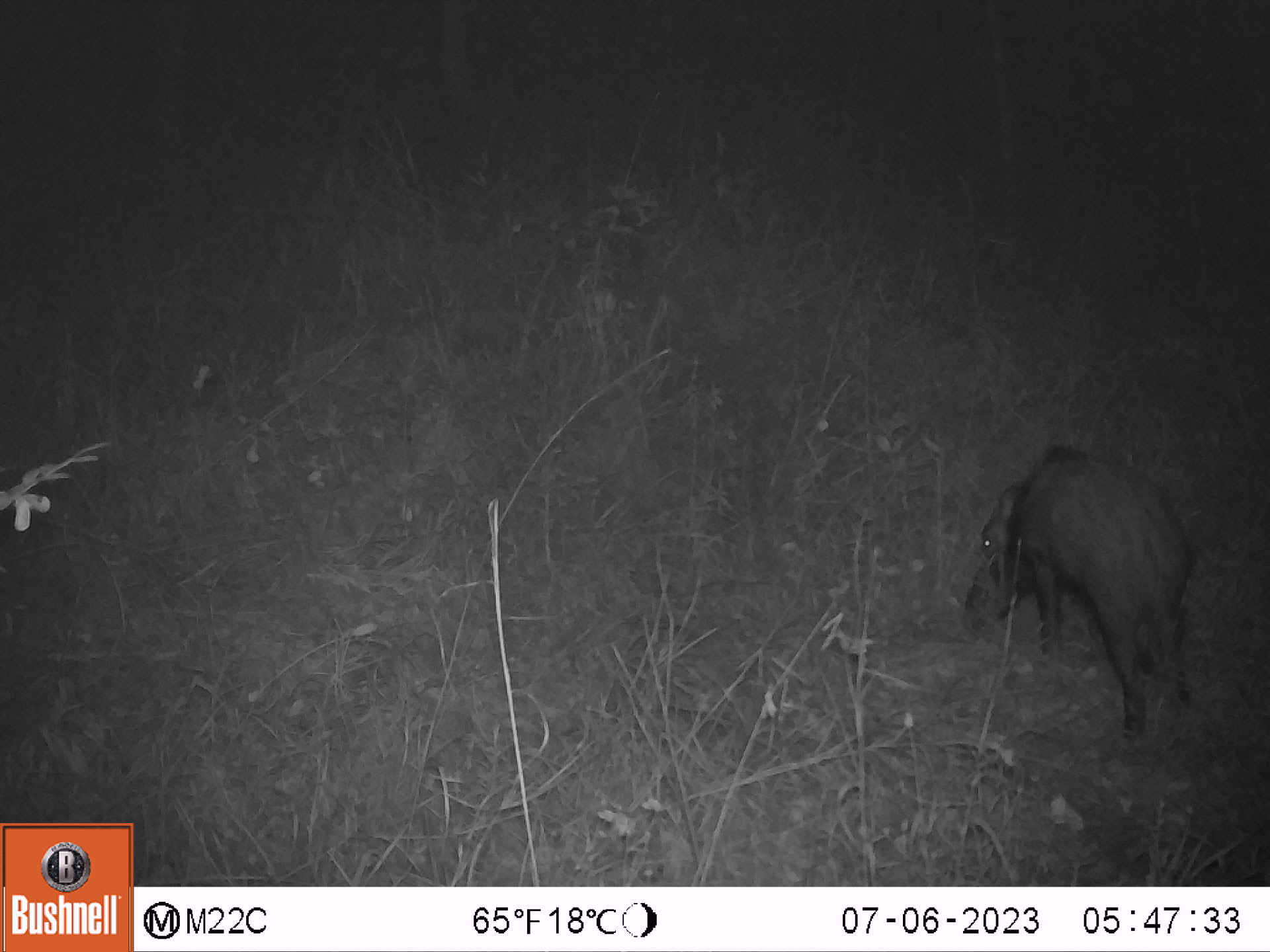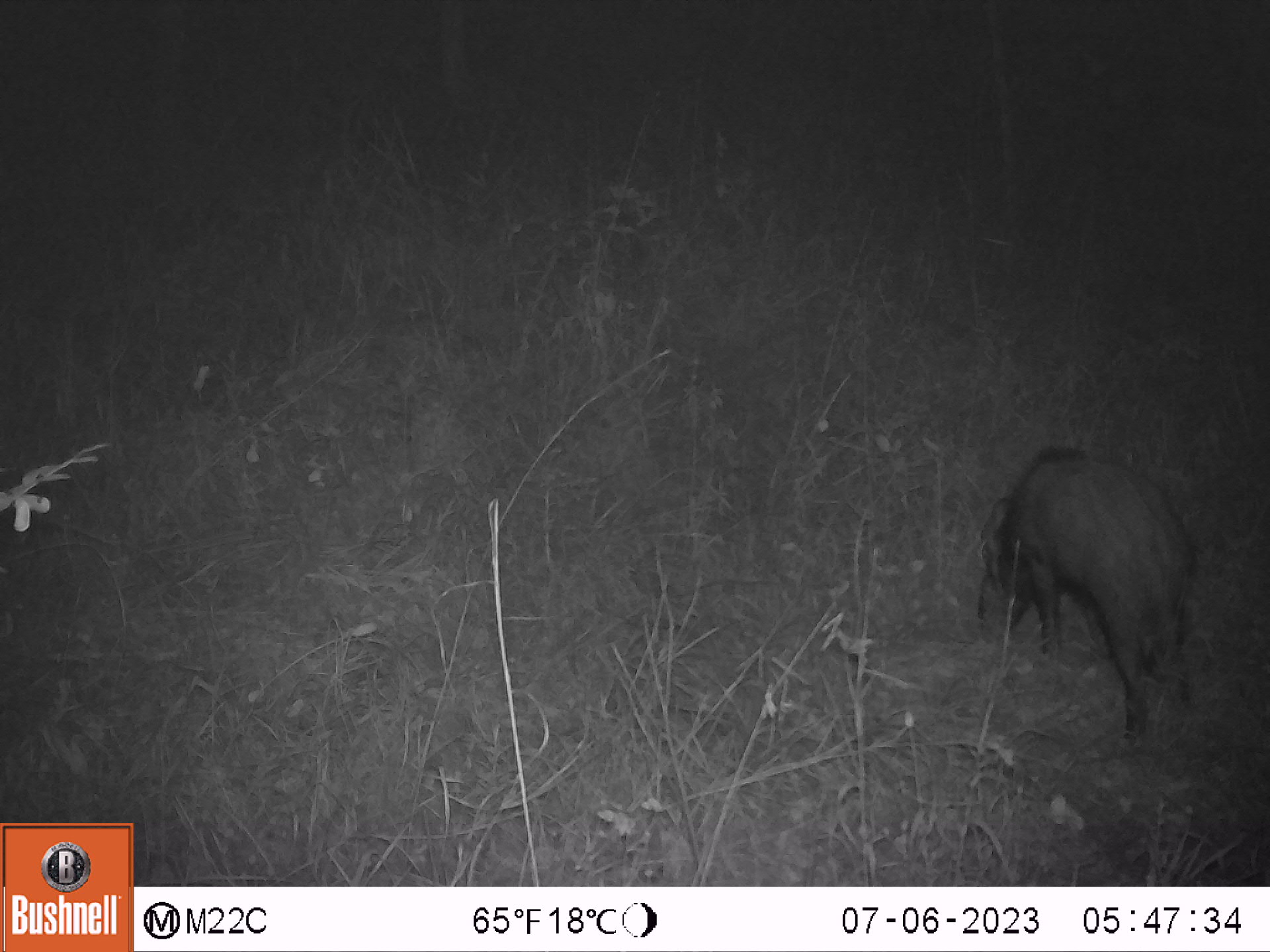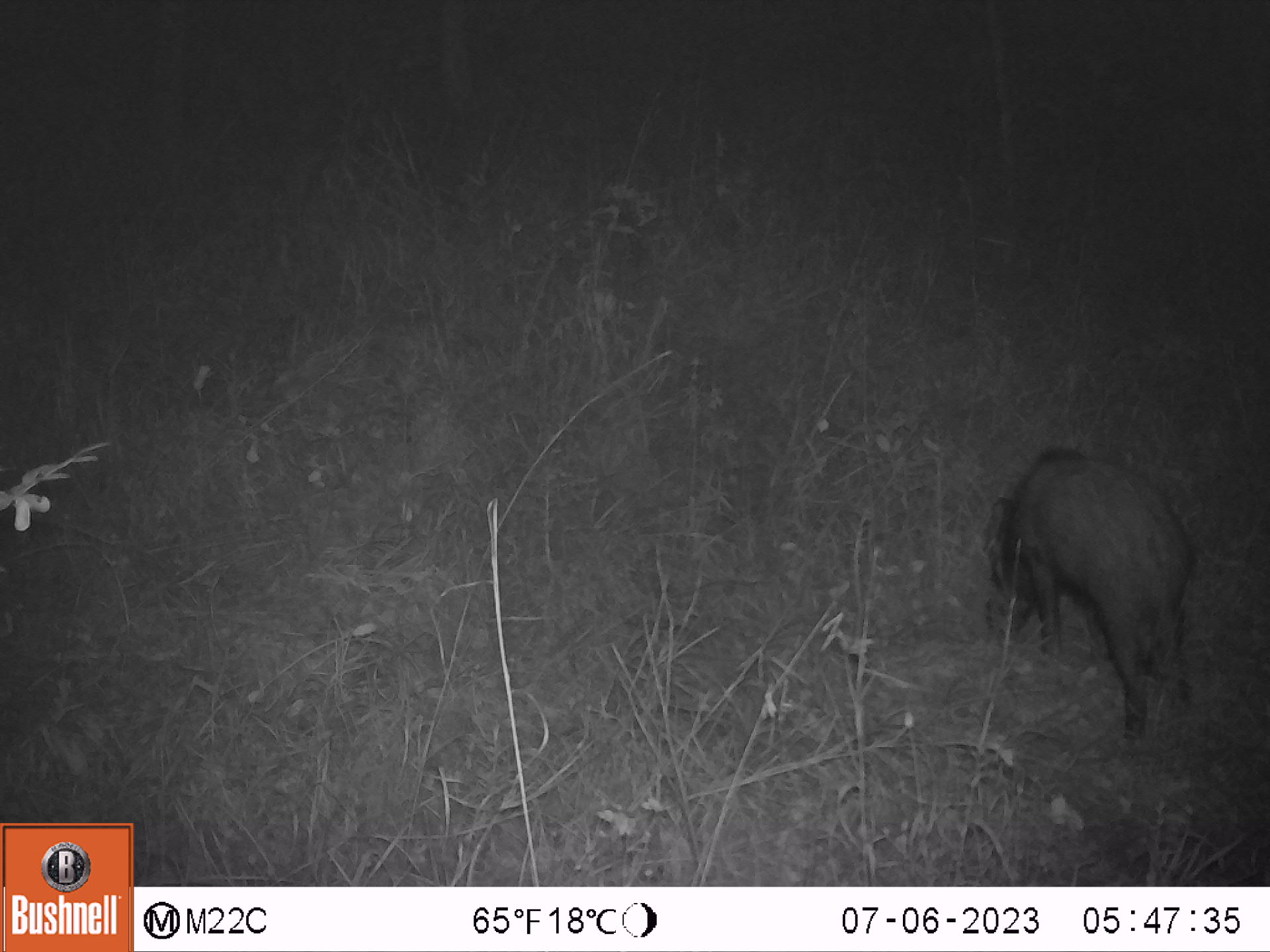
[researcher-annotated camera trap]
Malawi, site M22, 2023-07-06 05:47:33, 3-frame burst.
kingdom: Animalia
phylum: Chordata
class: Mammalia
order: Artiodactyla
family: Suidae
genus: Potamochoerus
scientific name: Potamochoerus larvatus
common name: bushpig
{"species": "bushpig (Potamochoerus larvatus)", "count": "1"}